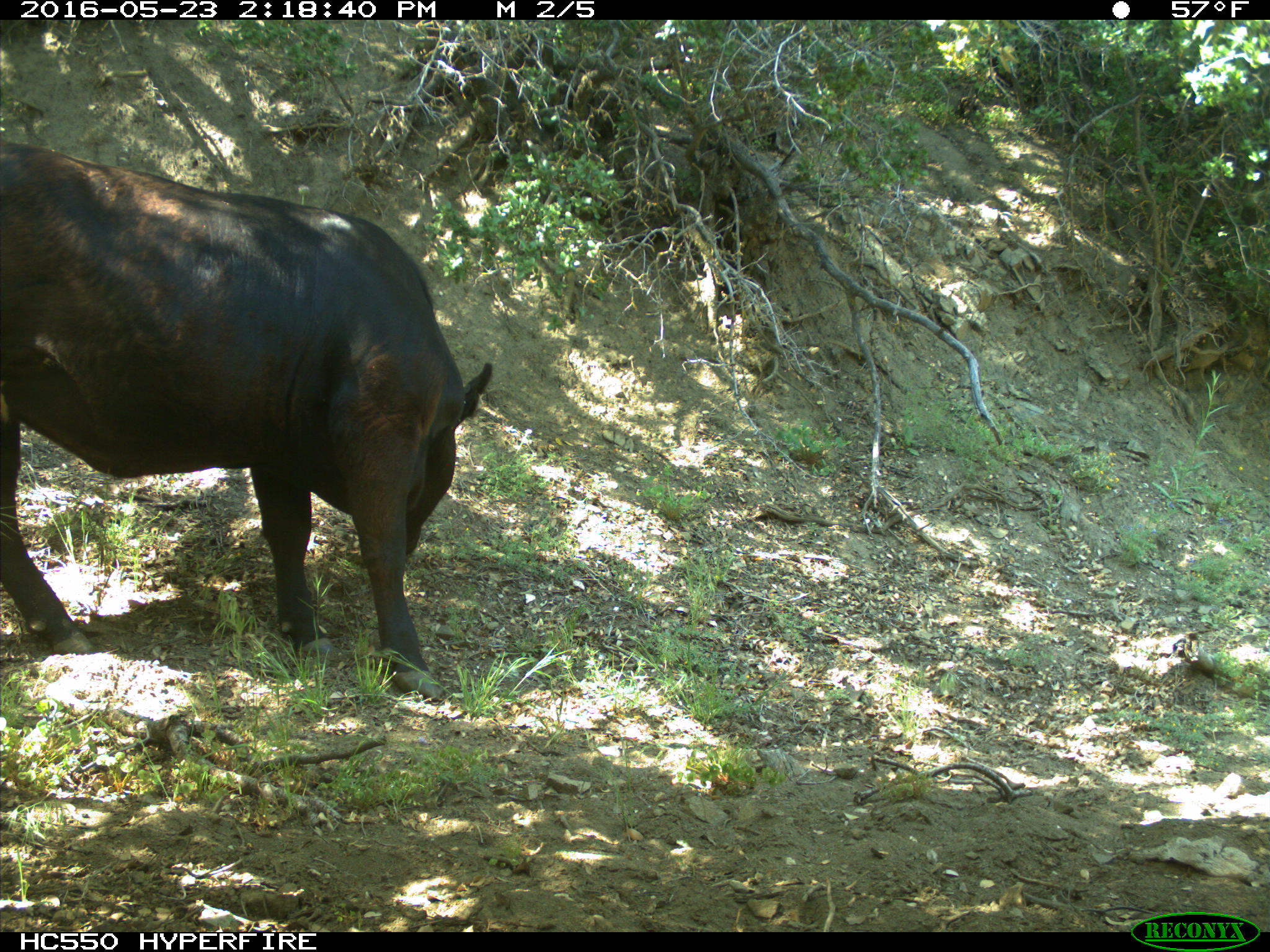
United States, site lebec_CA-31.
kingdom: Animalia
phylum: Chordata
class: Mammalia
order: Artiodactyla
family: Bovidae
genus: Bos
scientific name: Bos taurus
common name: domestic cow